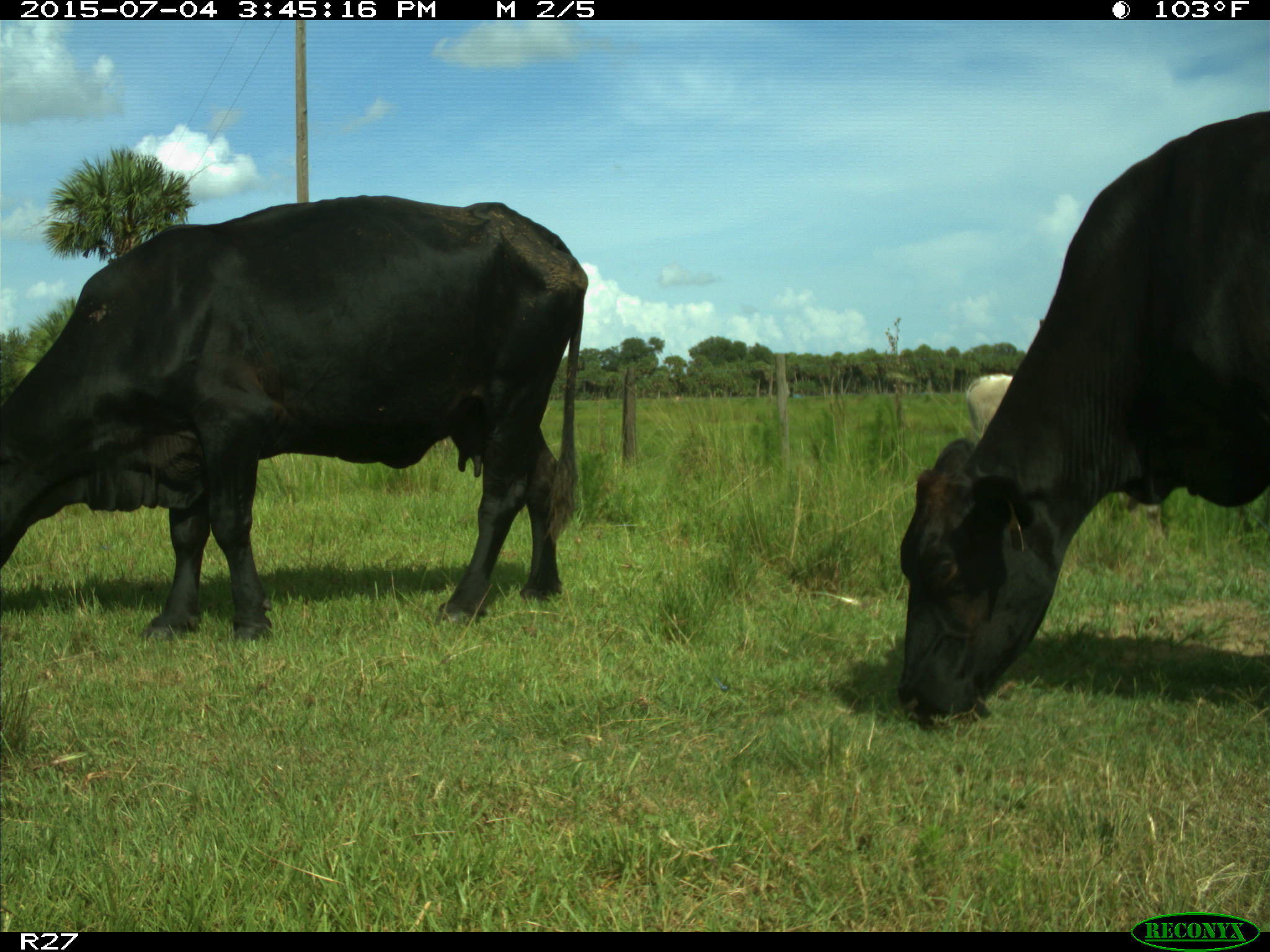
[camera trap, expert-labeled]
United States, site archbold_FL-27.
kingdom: Animalia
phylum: Chordata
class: Mammalia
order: Artiodactyla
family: Bovidae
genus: Bos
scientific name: Bos taurus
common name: domestic cow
Bos taurus (domestic cow).